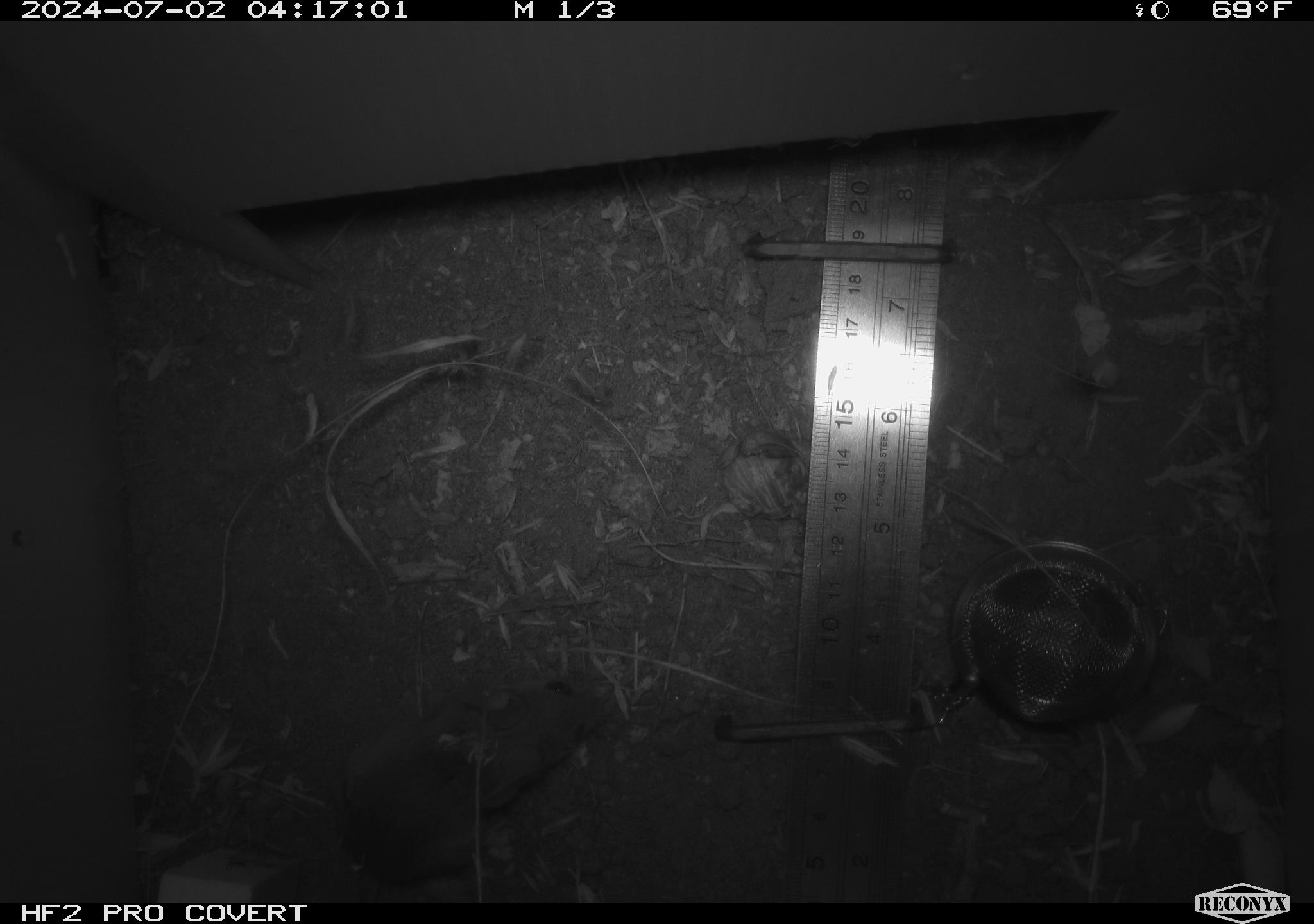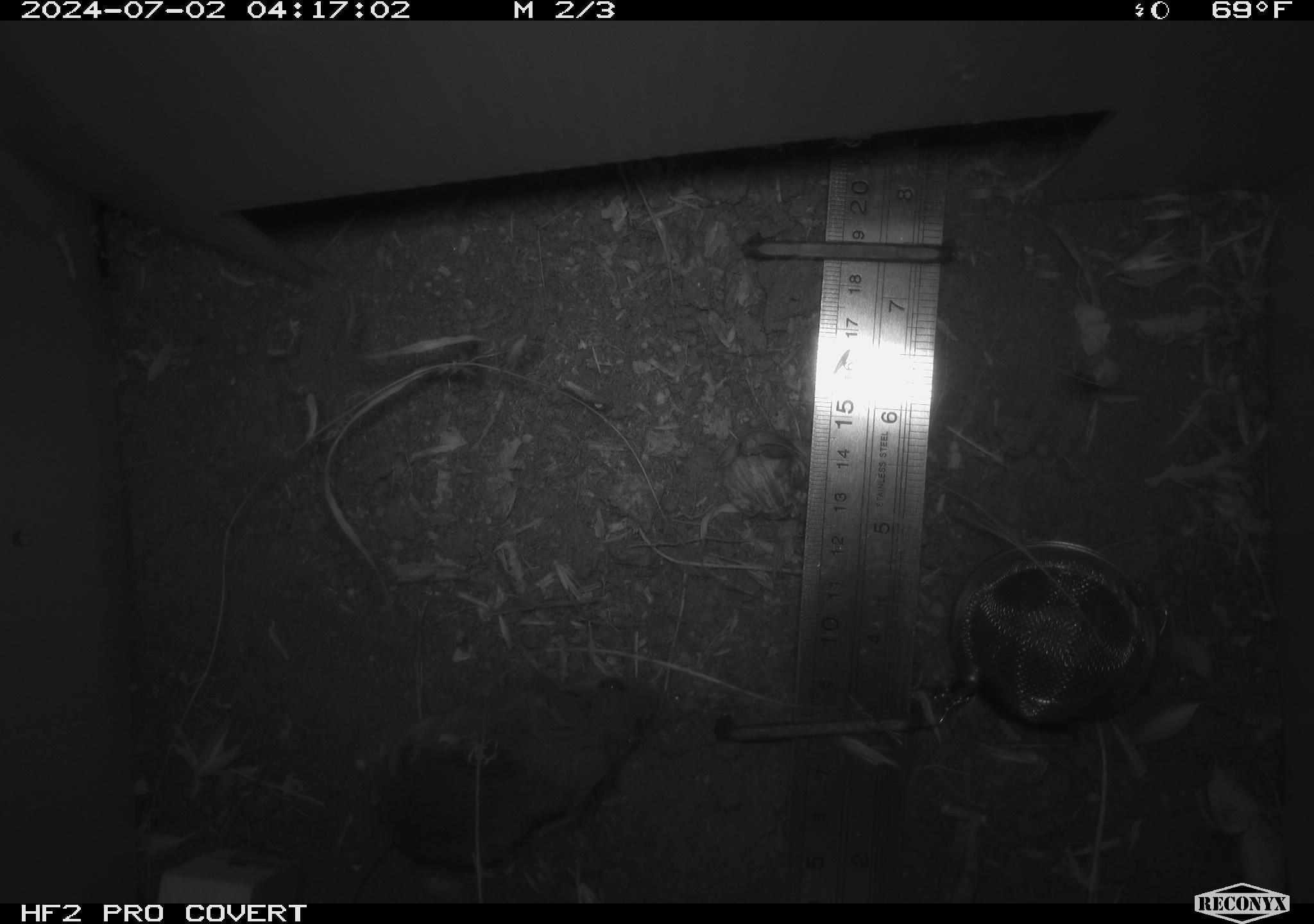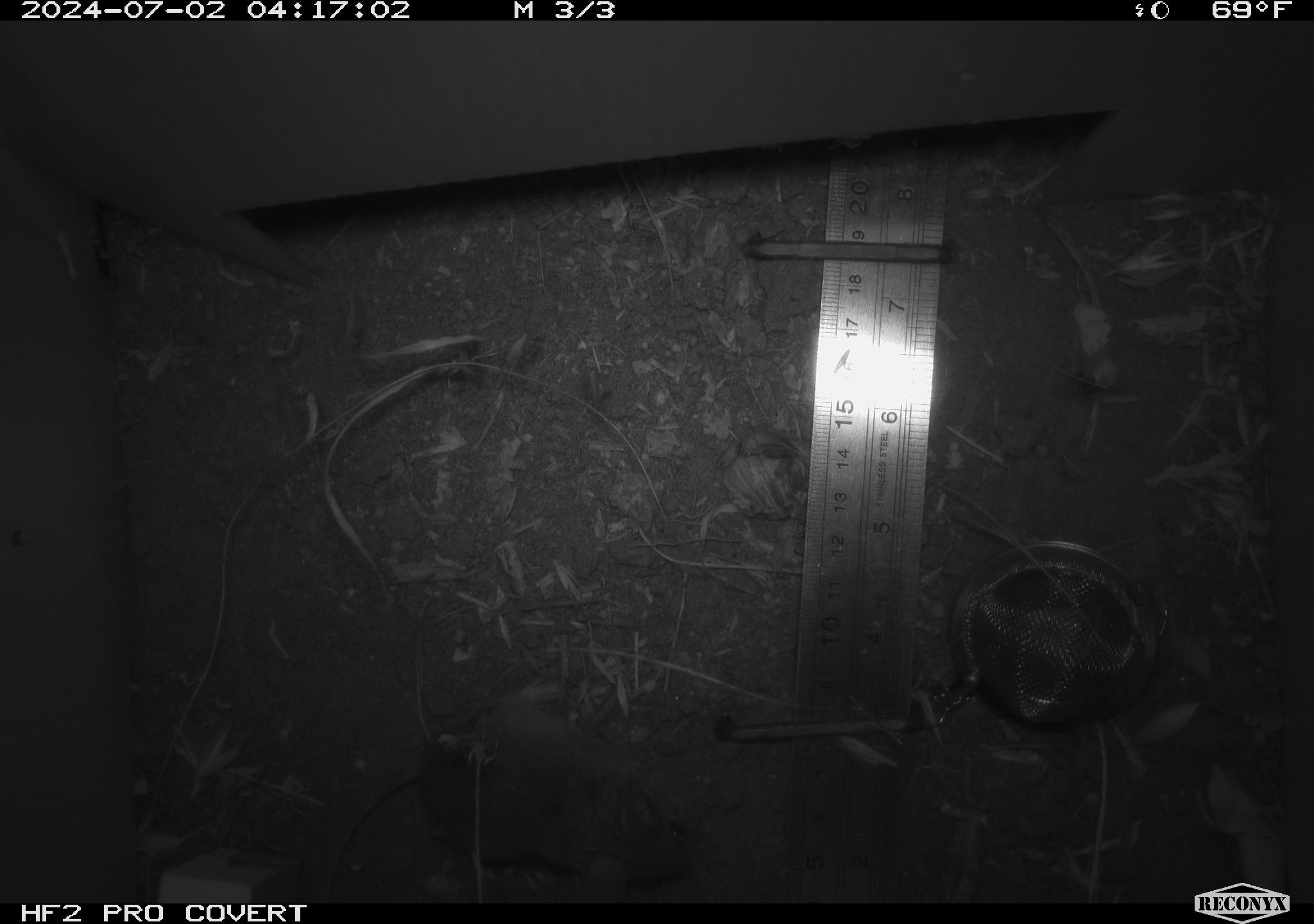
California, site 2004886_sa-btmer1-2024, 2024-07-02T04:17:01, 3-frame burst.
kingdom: Animalia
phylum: Chordata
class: Mammalia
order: Rodentia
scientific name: Rodentia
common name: mouse species